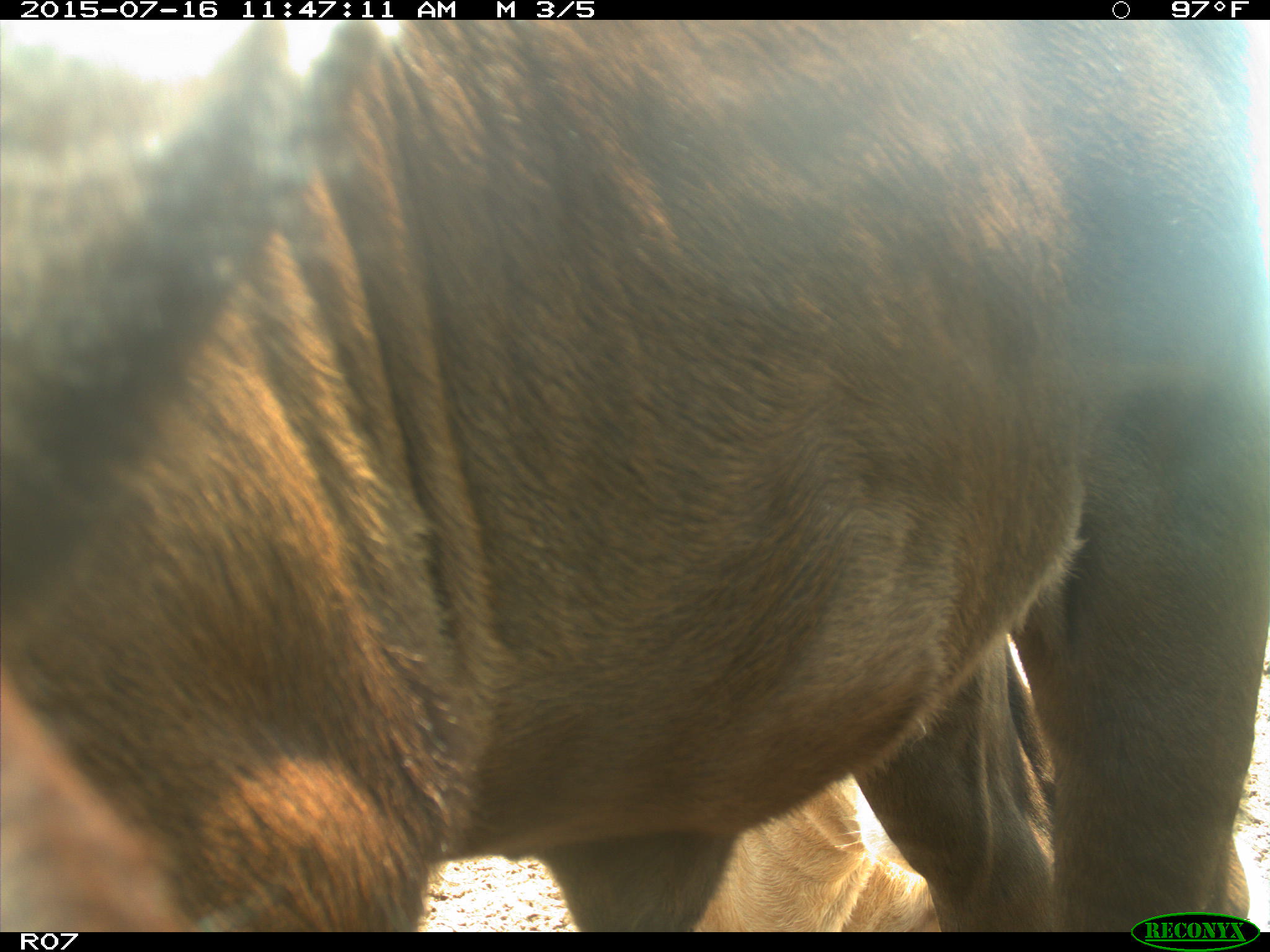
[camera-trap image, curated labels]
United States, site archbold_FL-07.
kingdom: Animalia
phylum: Chordata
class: Mammalia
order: Artiodactyla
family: Bovidae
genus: Bos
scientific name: Bos taurus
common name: domestic cow